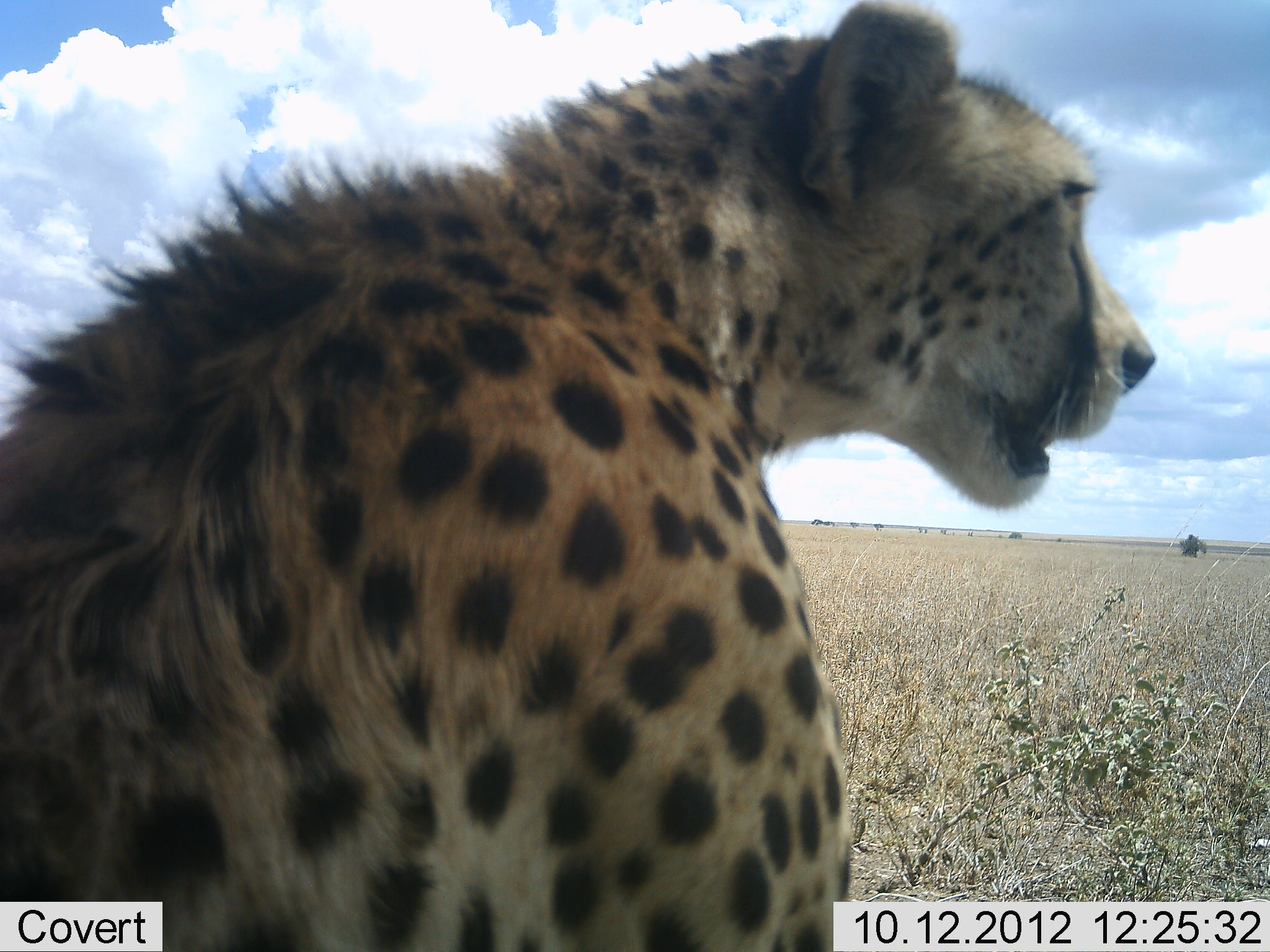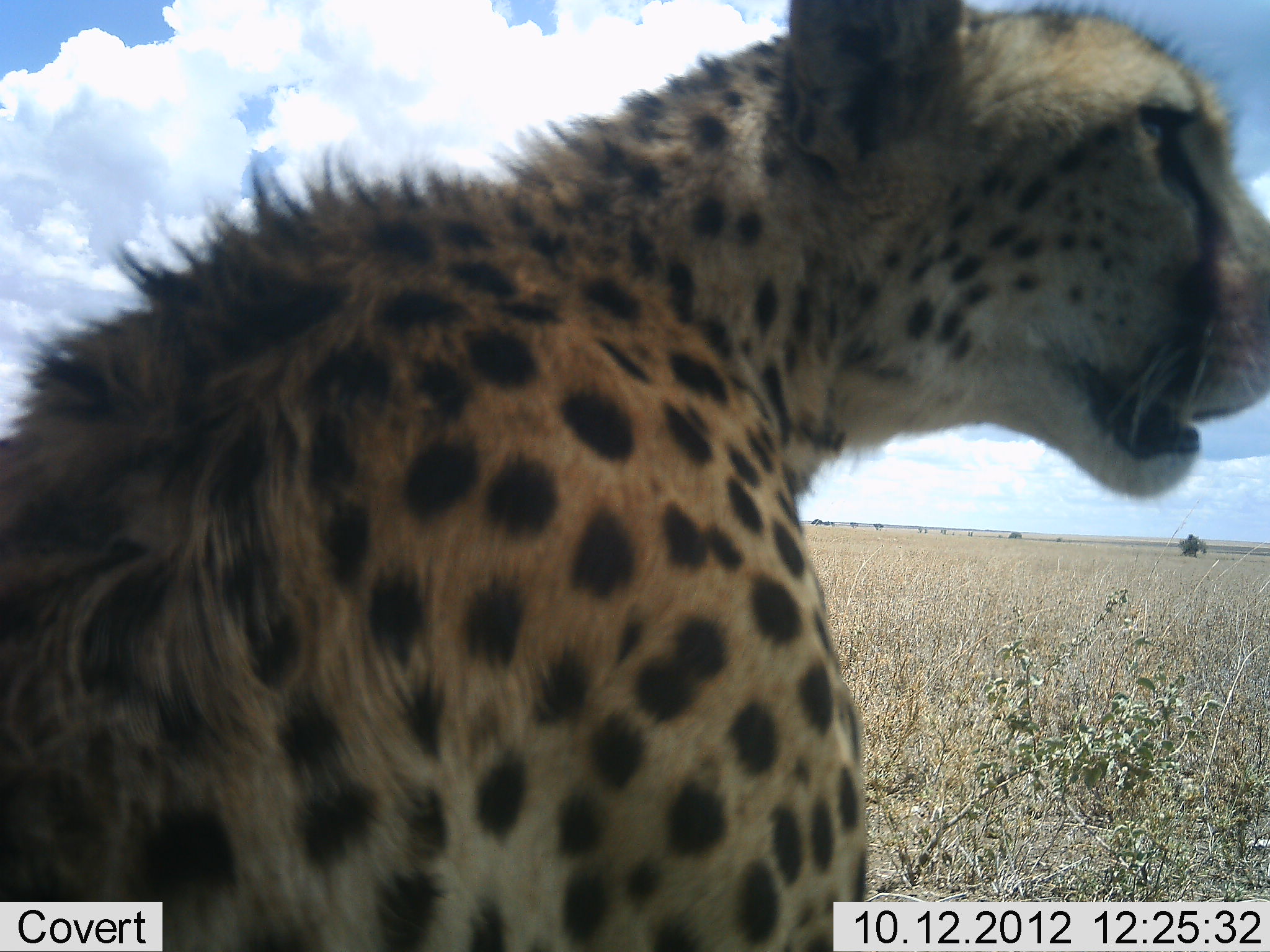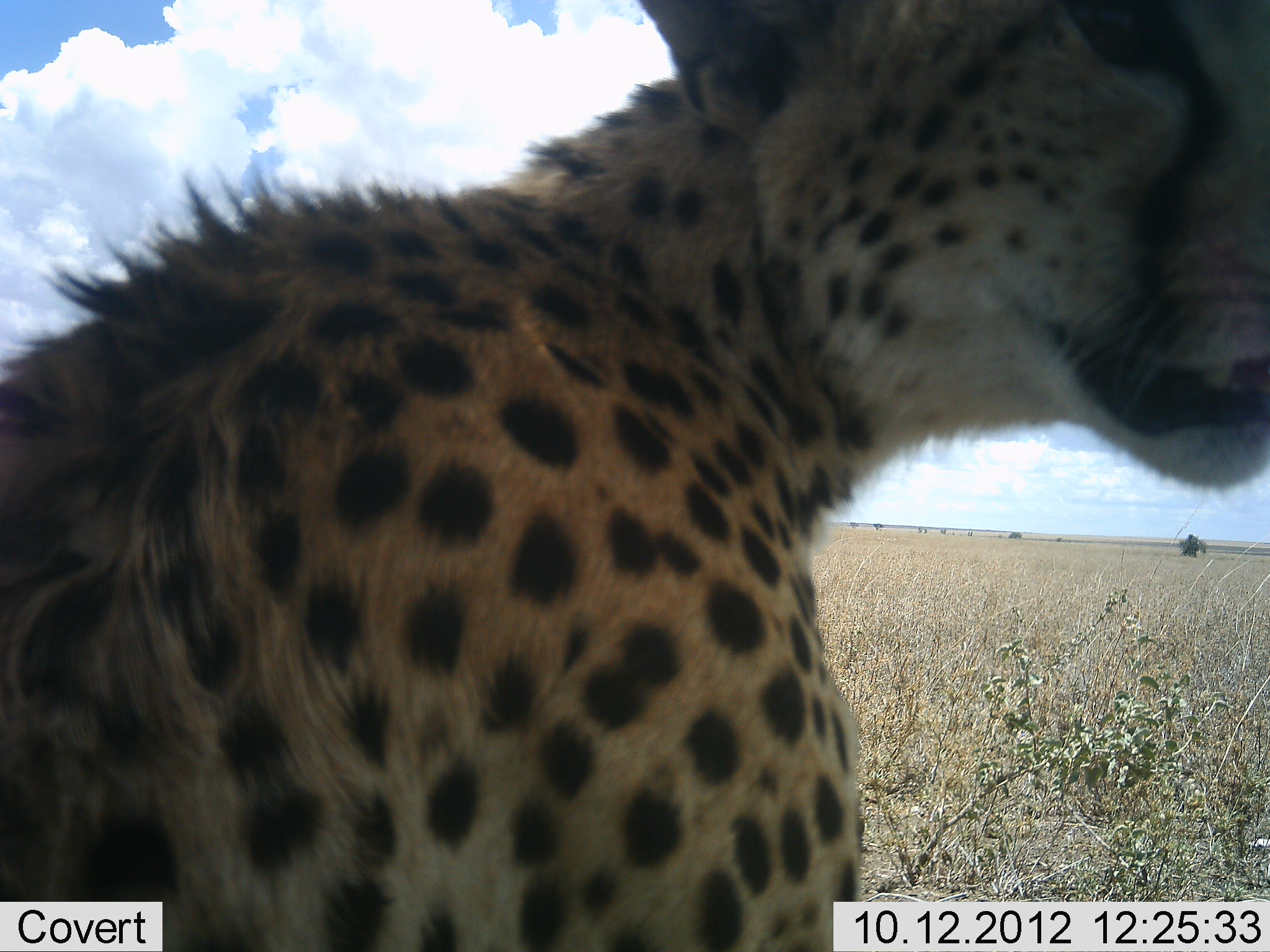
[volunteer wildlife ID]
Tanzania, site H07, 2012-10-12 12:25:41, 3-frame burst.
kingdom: Animalia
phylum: Chordata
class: Mammalia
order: Carnivora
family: Felidae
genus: Acinonyx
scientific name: Acinonyx jubatus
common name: cheetah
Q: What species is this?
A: Cheetah (Acinonyx jubatus).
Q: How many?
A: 1.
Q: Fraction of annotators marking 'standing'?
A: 60%.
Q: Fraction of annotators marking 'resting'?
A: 50%.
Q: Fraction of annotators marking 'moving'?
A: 0%.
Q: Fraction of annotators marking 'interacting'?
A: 10%.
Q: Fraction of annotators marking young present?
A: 0%.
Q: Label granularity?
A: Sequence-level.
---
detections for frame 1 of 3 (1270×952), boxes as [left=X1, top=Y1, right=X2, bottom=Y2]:
animal: [left=0, top=0, right=1155, bottom=950]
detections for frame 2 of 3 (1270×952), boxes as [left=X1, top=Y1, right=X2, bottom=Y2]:
animal: [left=0, top=0, right=1270, bottom=952]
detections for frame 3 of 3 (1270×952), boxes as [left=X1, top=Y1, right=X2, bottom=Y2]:
animal: [left=1, top=0, right=1269, bottom=951]